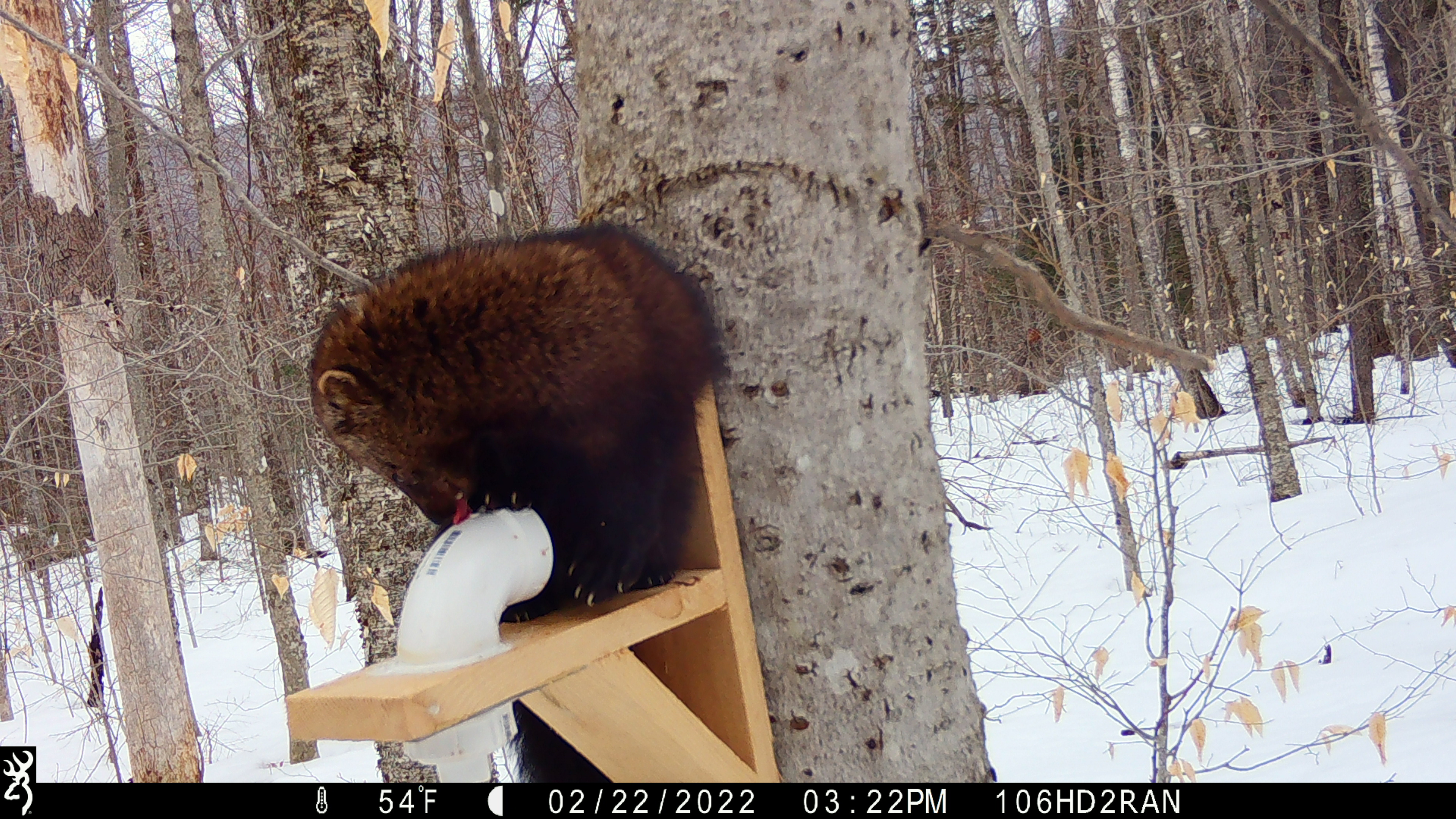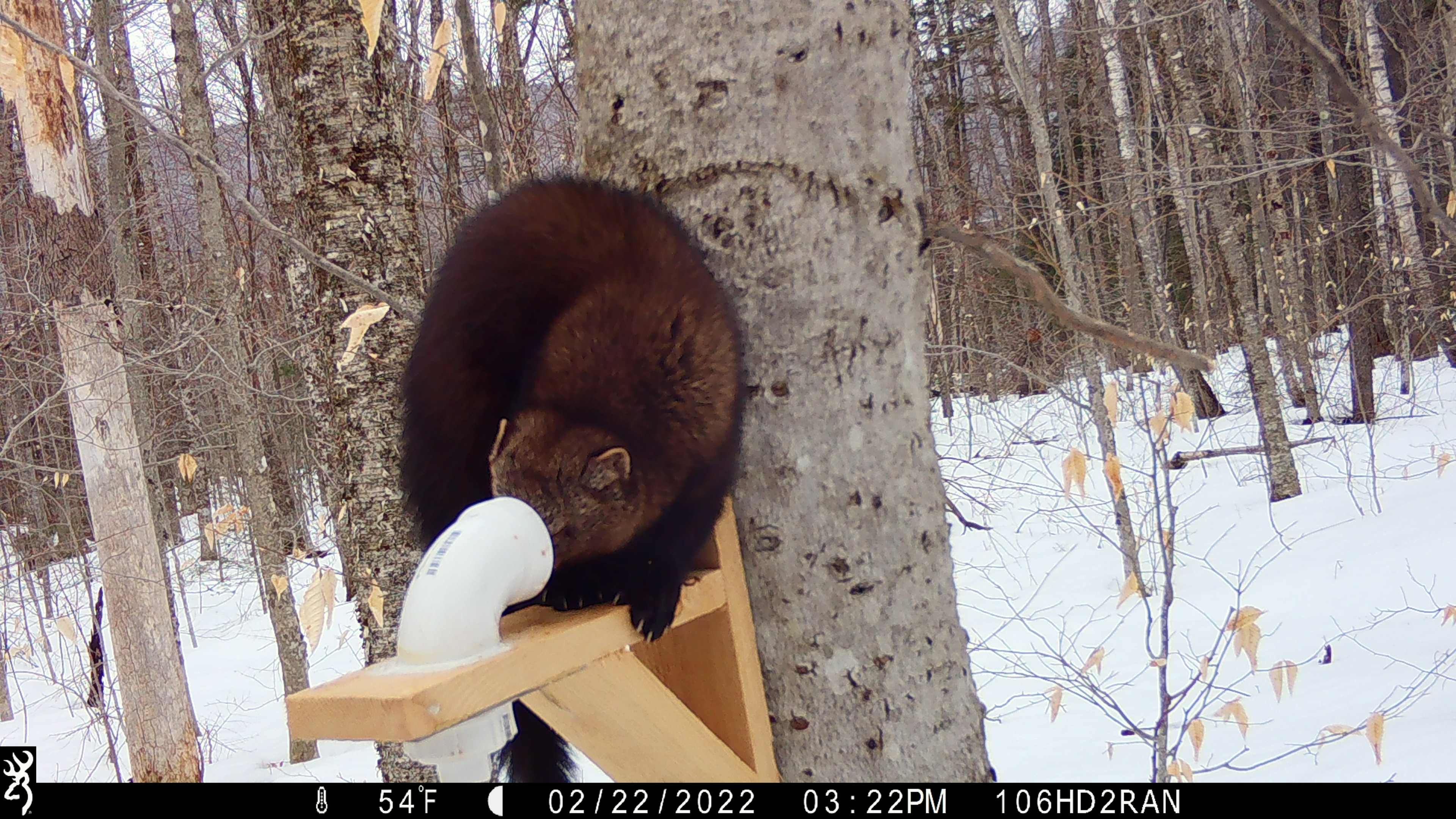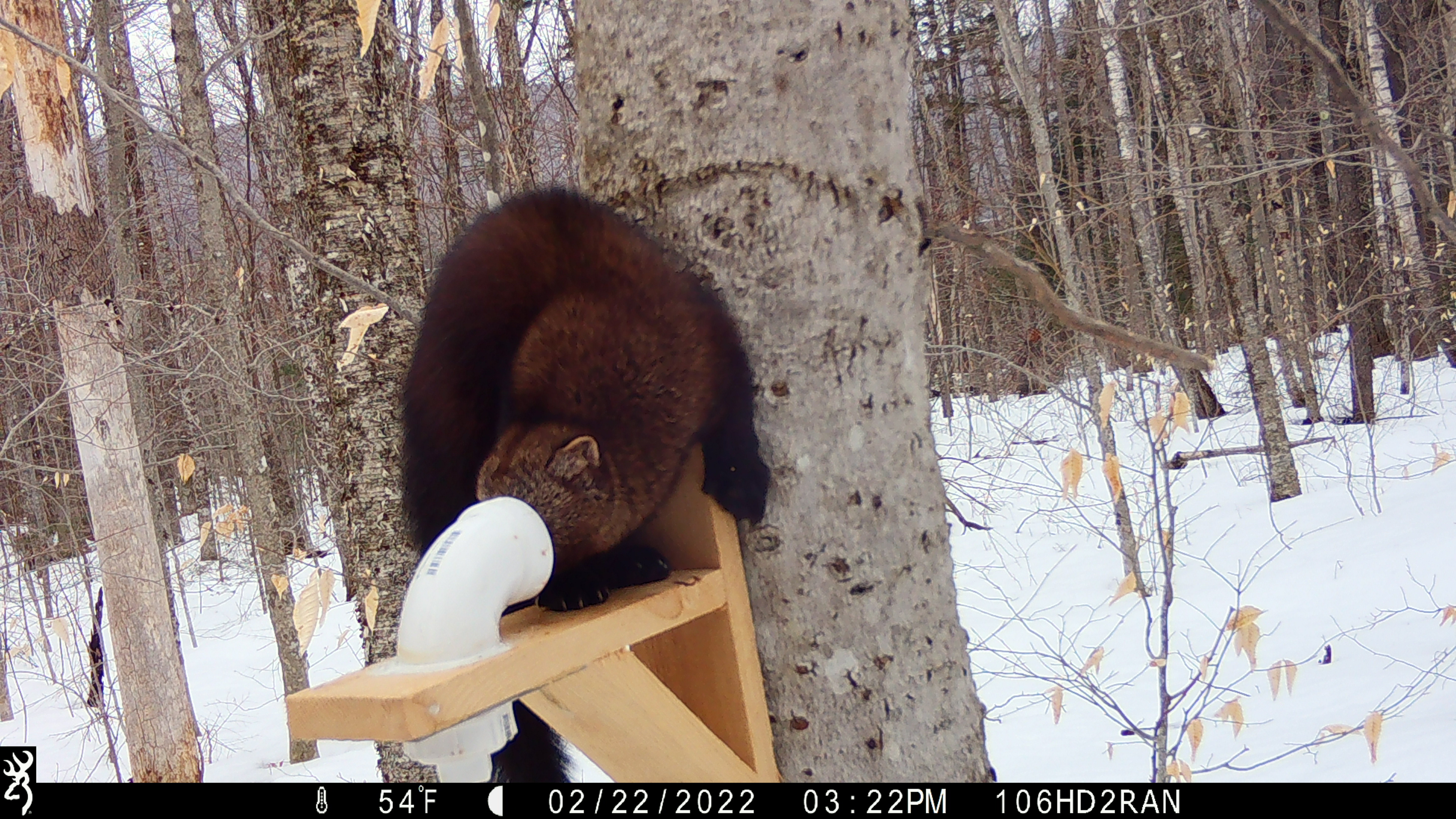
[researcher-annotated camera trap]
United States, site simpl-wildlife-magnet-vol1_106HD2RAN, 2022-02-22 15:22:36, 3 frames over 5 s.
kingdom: Animalia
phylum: Chordata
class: Mammalia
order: Carnivora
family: Mustelidae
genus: Pekania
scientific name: Pekania pennanti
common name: fisher